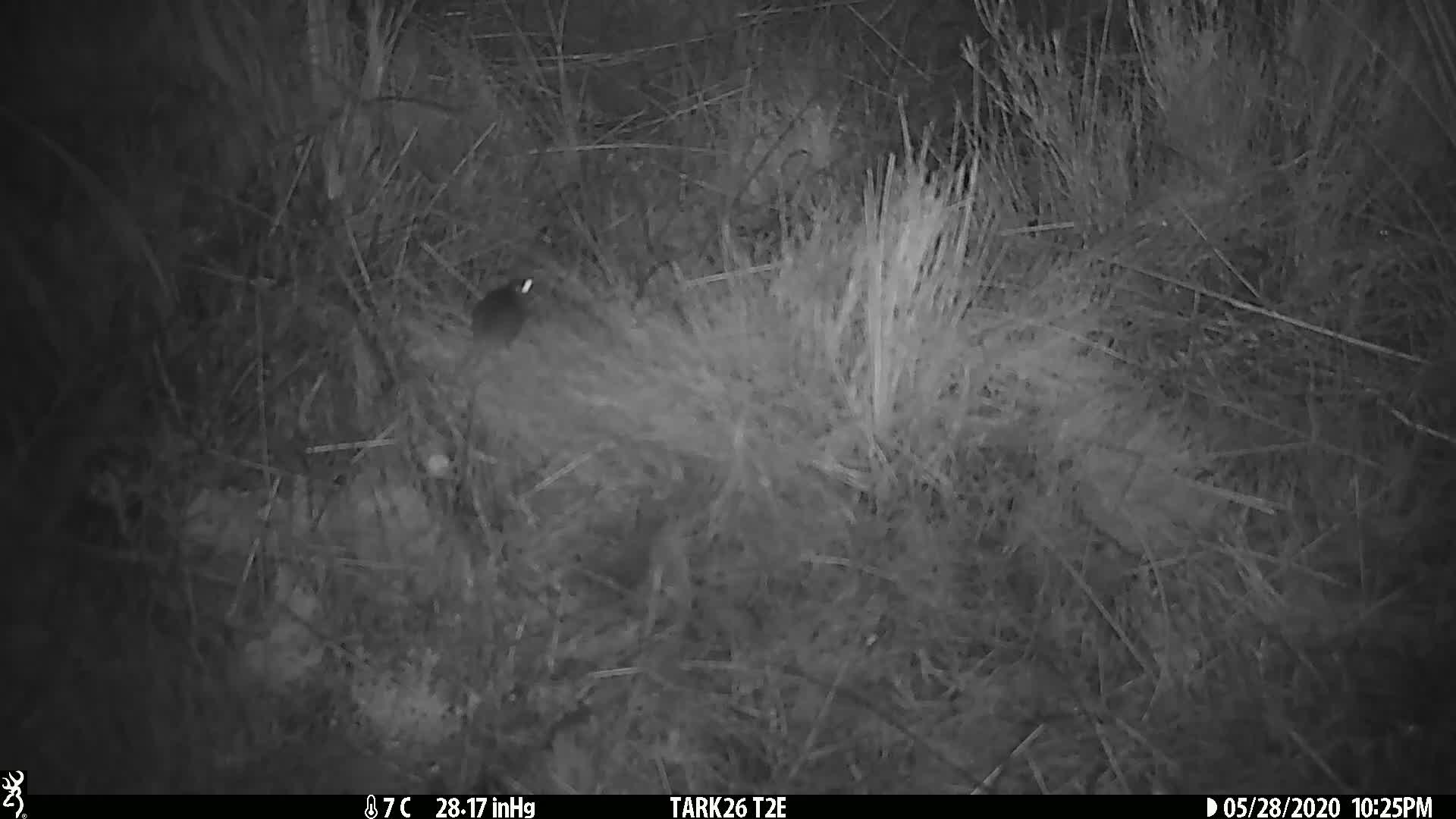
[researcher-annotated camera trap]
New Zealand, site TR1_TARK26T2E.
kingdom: Animalia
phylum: Chordata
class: Mammalia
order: Rodentia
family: Muridae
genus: Mus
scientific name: Mus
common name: mouse